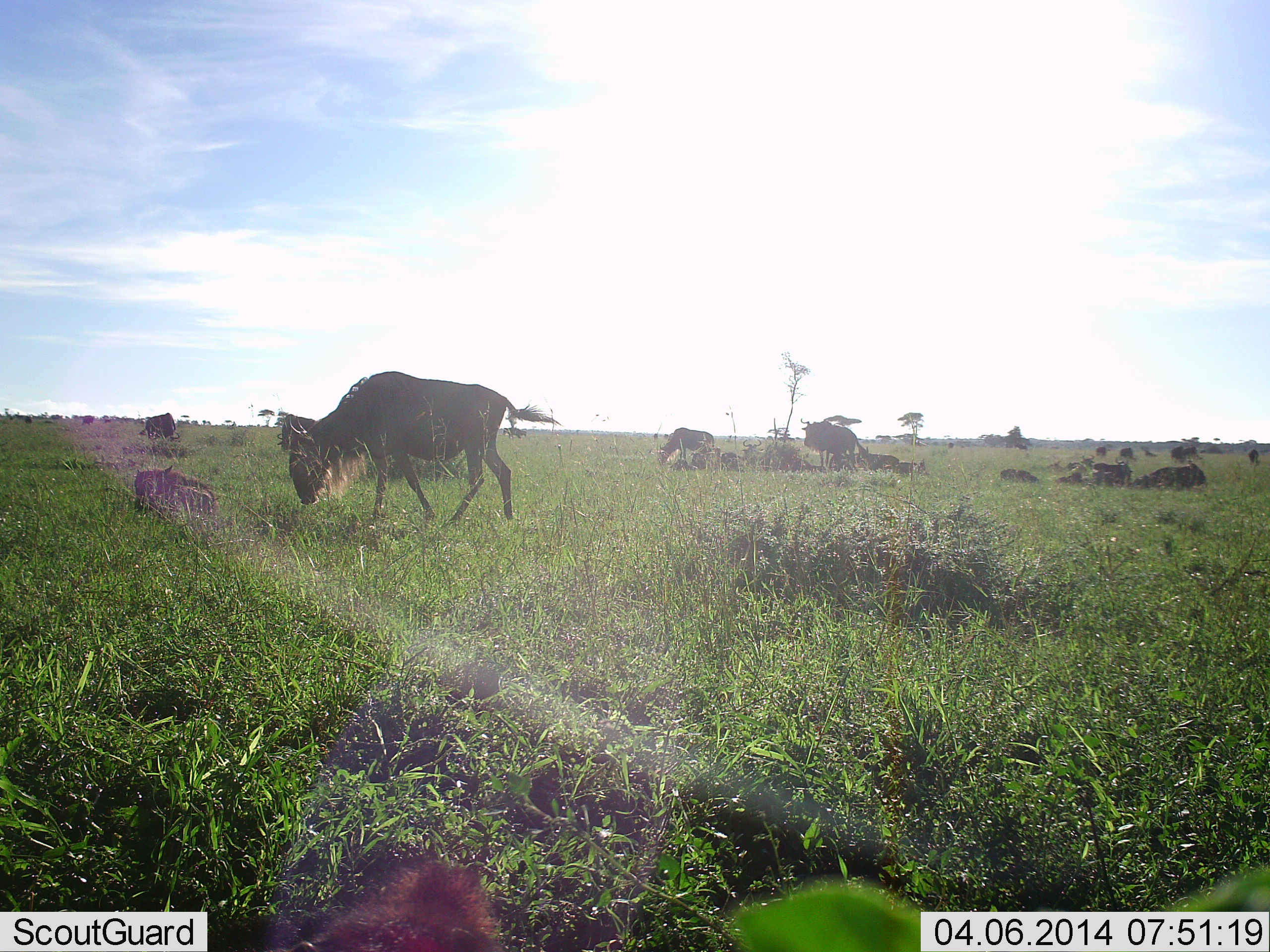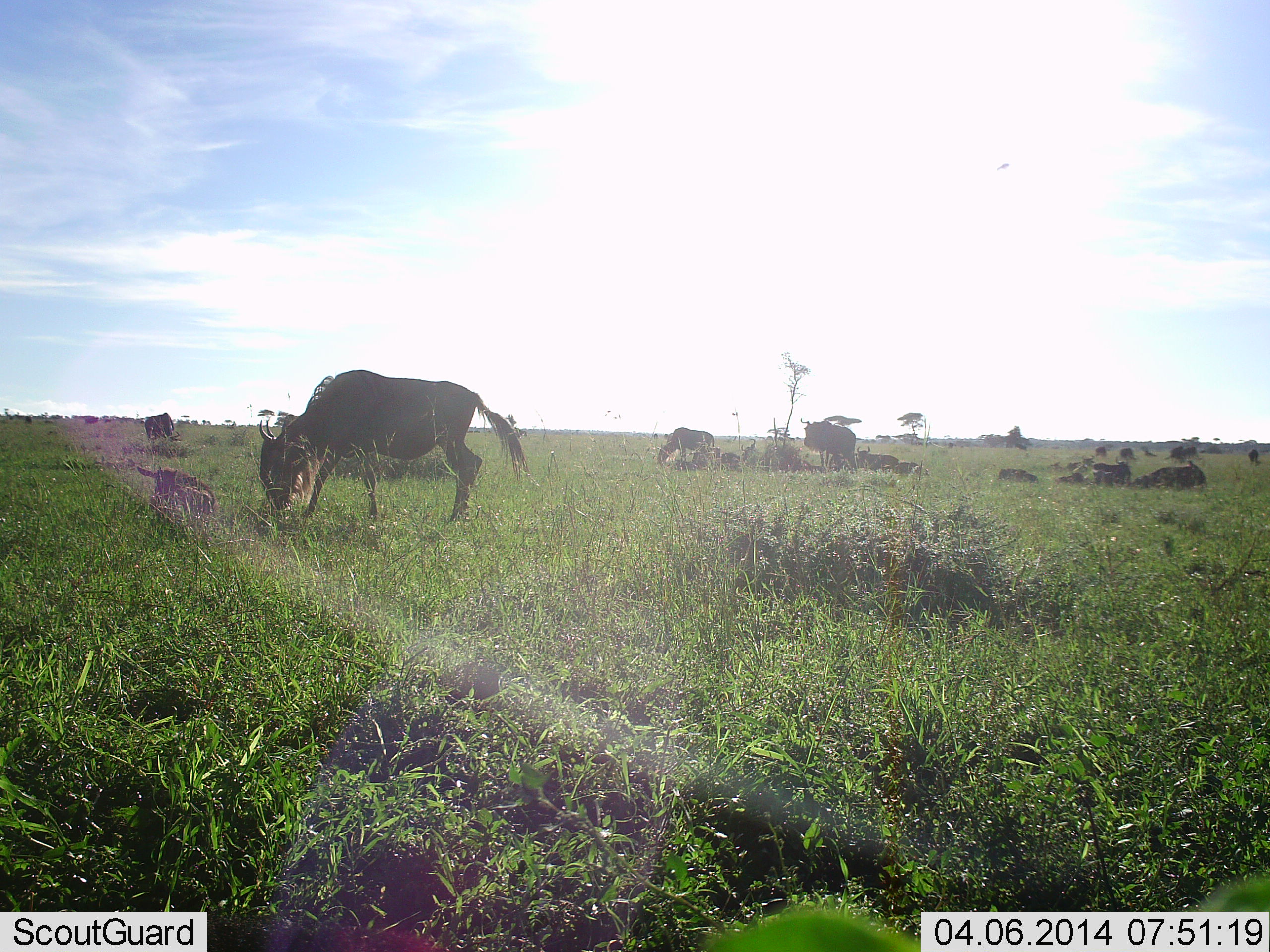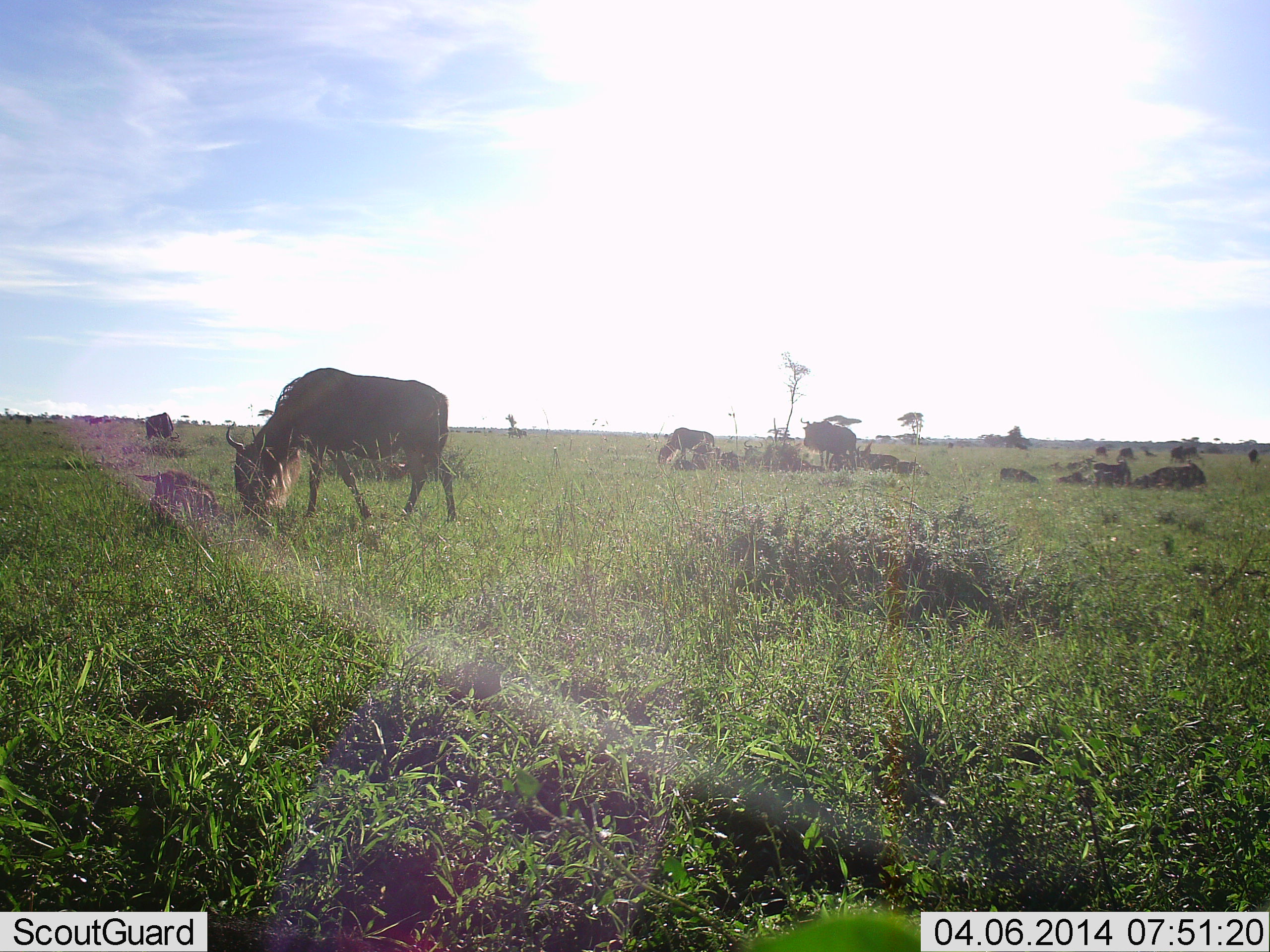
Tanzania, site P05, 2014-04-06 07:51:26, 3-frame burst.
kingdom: Animalia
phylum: Chordata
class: Mammalia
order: Artiodactyla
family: Bovidae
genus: Connochaetes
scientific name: Connochaetes taurinus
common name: blue wildebeest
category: wildebeest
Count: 11-50.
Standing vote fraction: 60%.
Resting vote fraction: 80%.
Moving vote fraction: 30%.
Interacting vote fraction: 0%.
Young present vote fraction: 30%.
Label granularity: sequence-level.